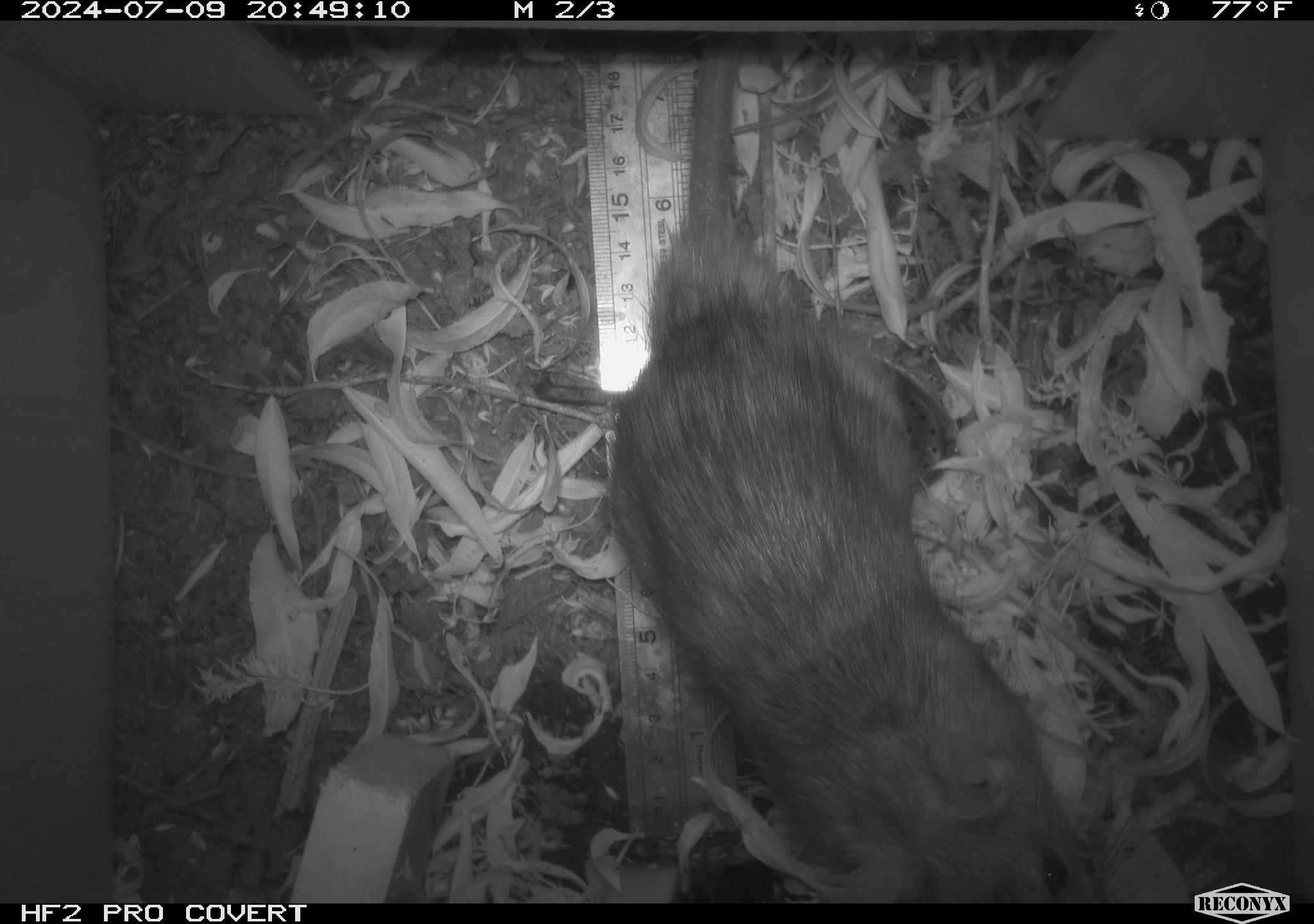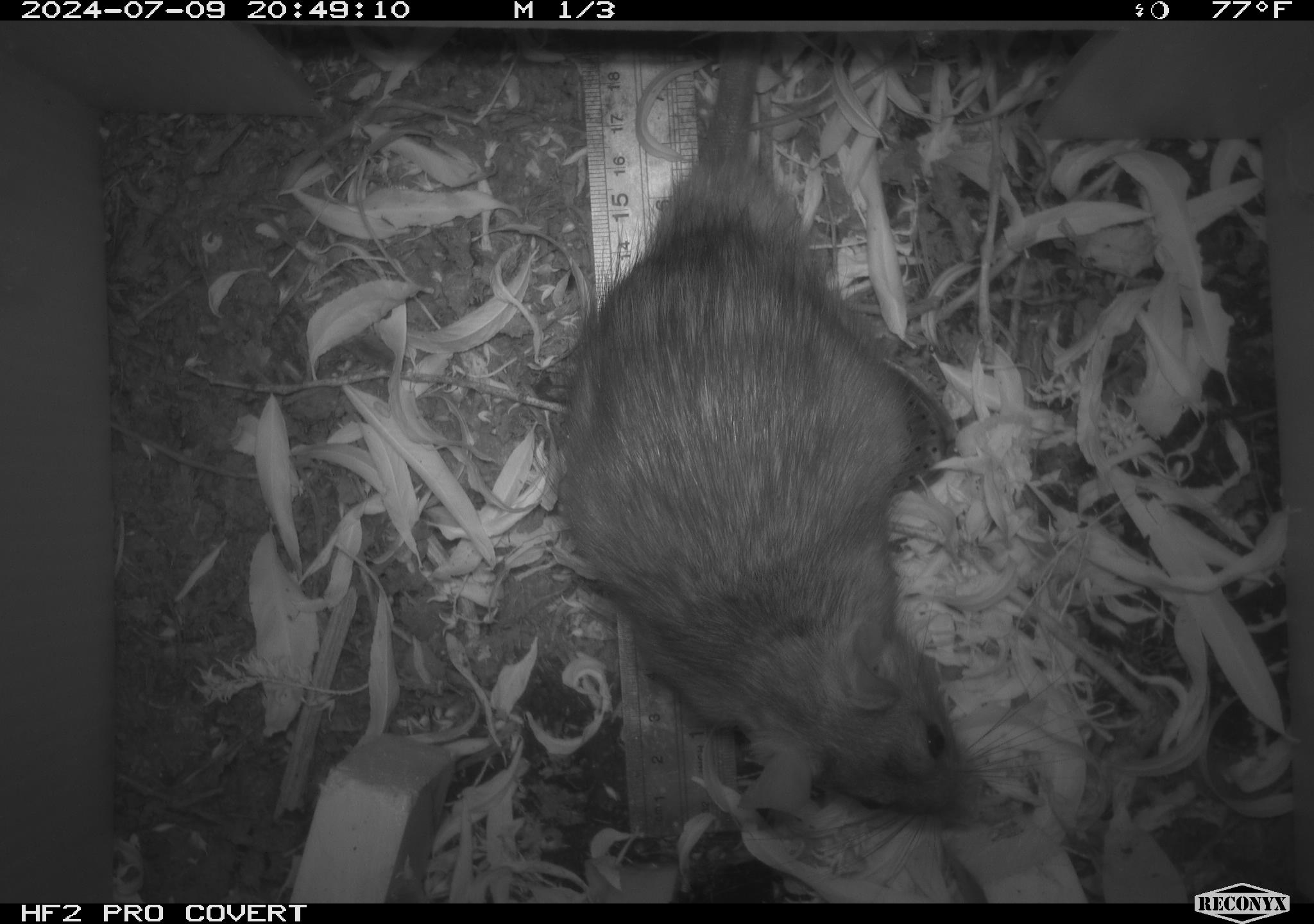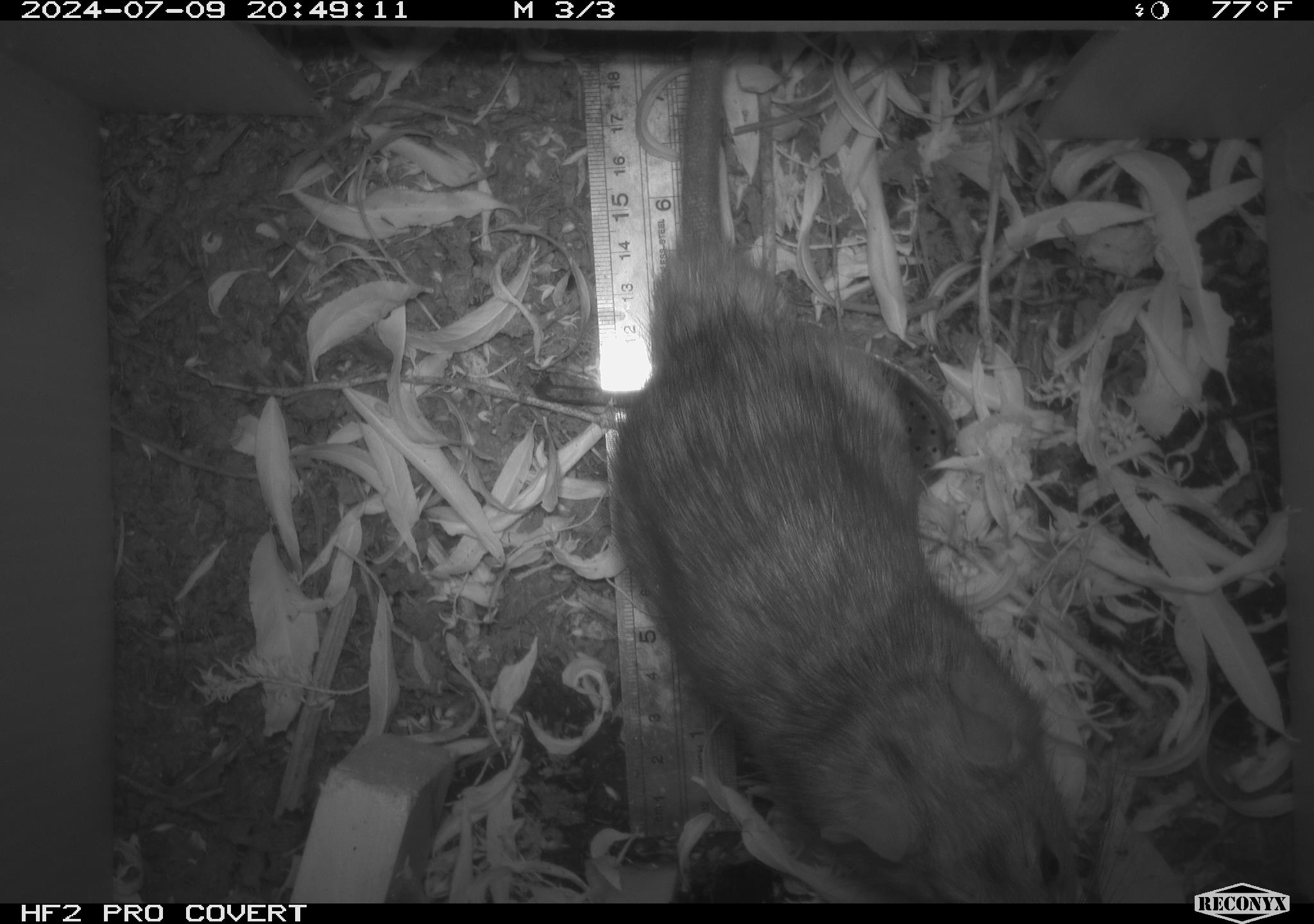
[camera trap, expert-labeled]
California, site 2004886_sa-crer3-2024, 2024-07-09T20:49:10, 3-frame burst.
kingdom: Animalia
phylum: Chordata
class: Mammalia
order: Rodentia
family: Muridae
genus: Rattus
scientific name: Rattus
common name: rat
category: rattus species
Rattus species (rat) (Rattus).